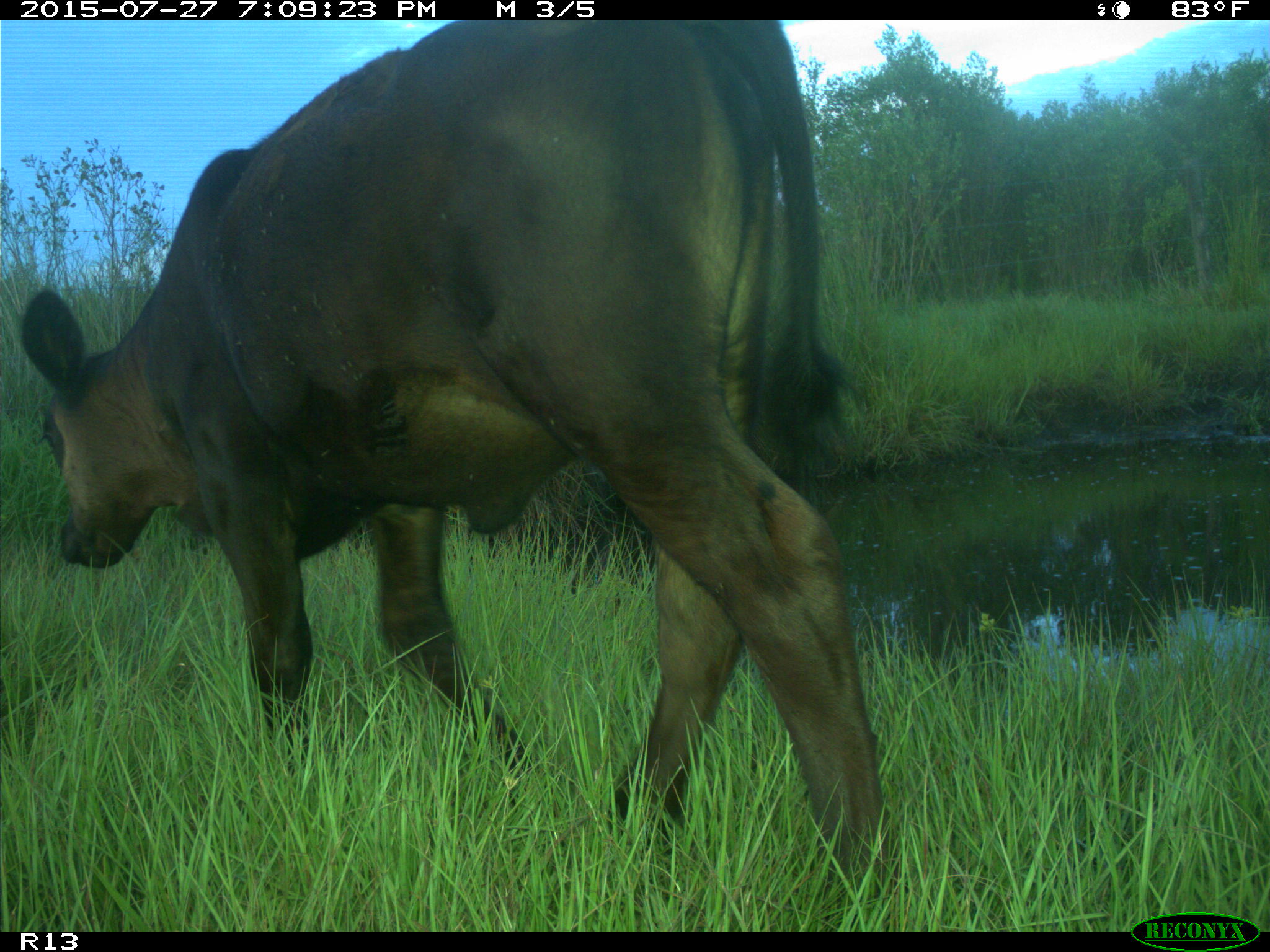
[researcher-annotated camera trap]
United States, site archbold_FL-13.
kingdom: Animalia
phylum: Chordata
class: Mammalia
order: Artiodactyla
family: Bovidae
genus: Bos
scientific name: Bos taurus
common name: domestic cow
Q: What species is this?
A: Bos taurus (domestic cow).